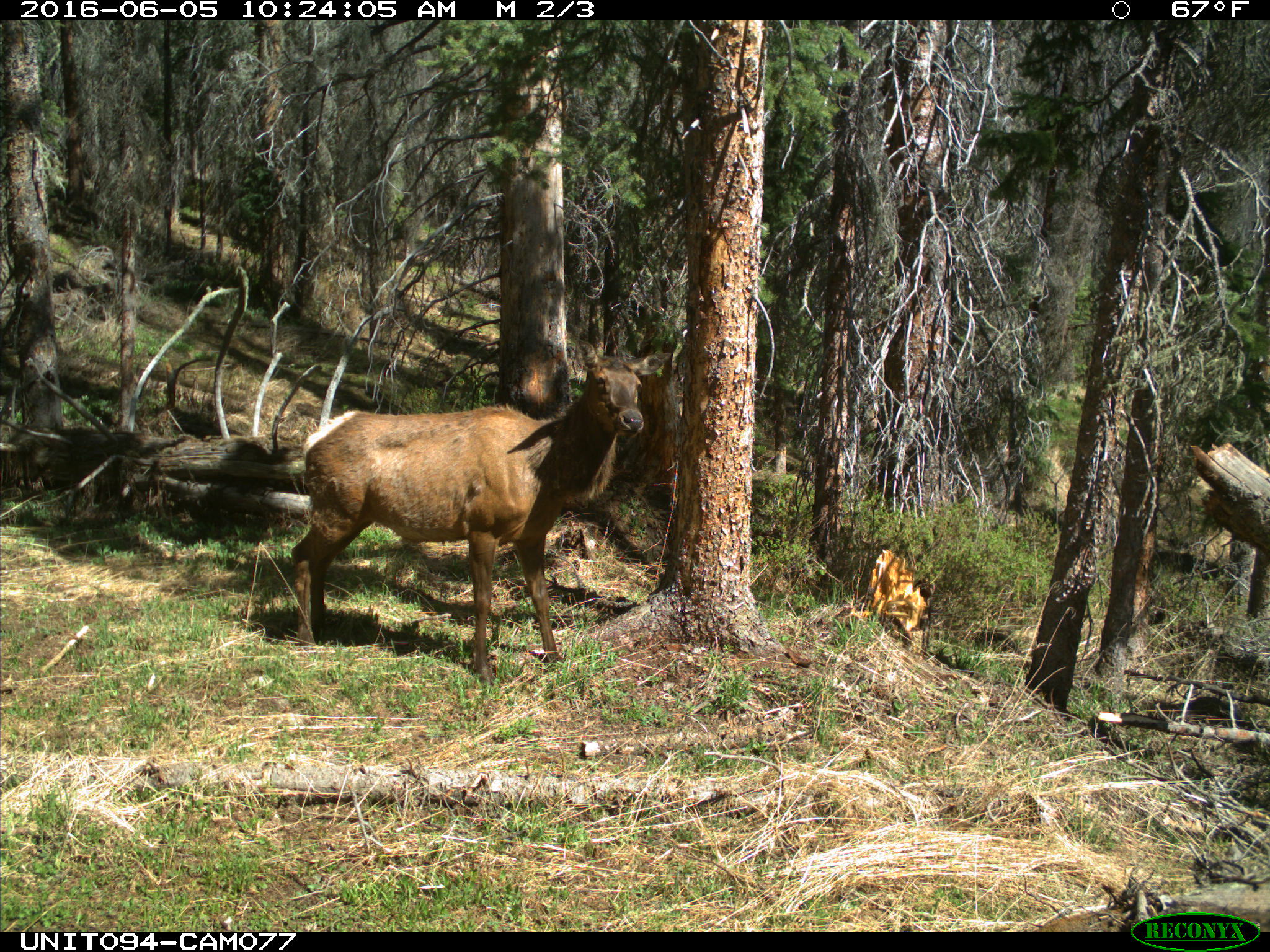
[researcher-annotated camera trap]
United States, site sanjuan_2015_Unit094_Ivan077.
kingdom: Animalia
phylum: Chordata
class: Mammalia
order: Artiodactyla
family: Cervidae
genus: Cervus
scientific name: Cervus elaphus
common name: red deer